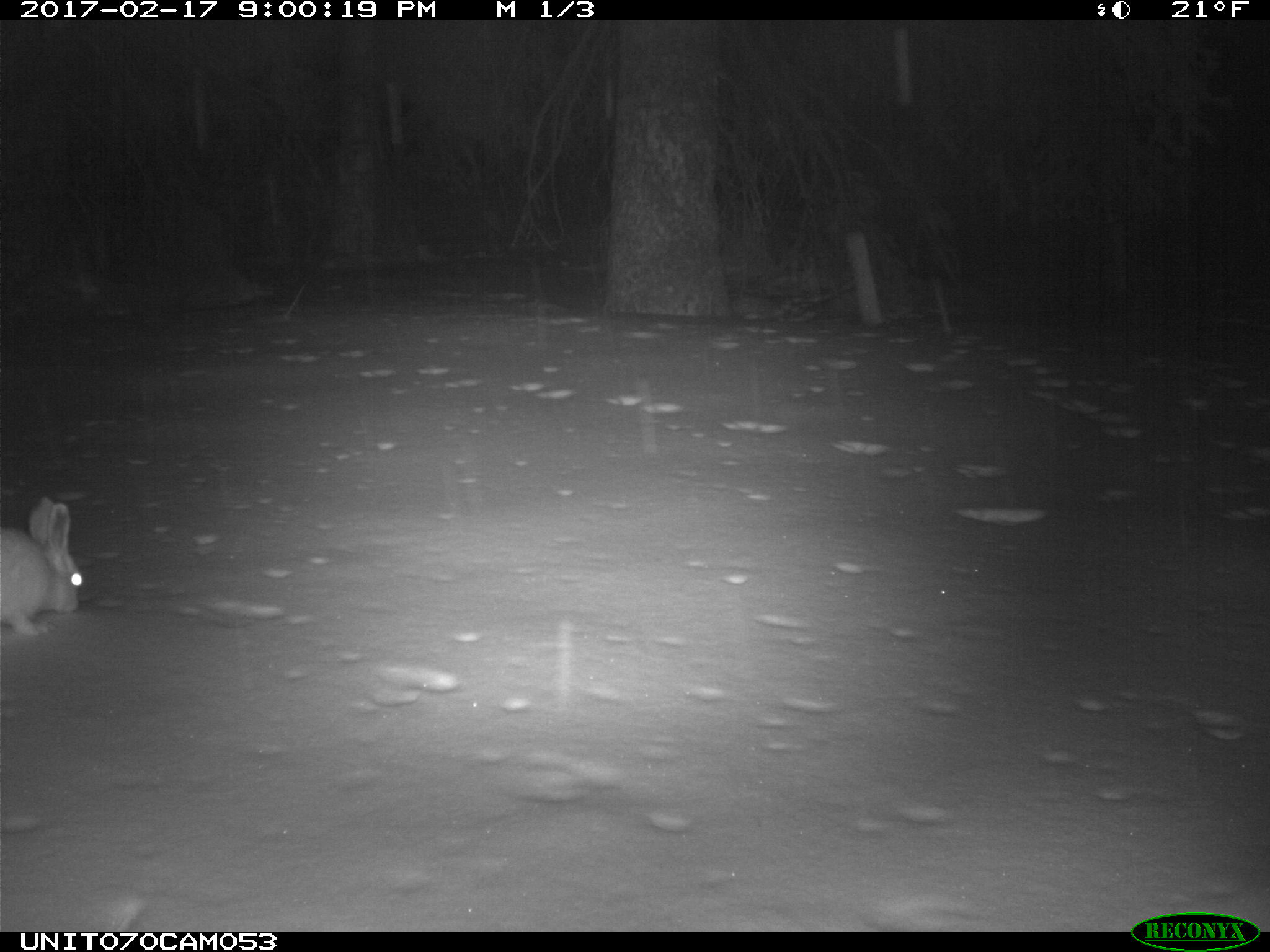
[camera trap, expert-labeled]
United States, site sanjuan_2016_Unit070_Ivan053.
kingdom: Animalia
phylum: Chordata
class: Mammalia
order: Lagomorpha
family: Leporidae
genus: Lepus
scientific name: Lepus americanus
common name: snowshoe hare